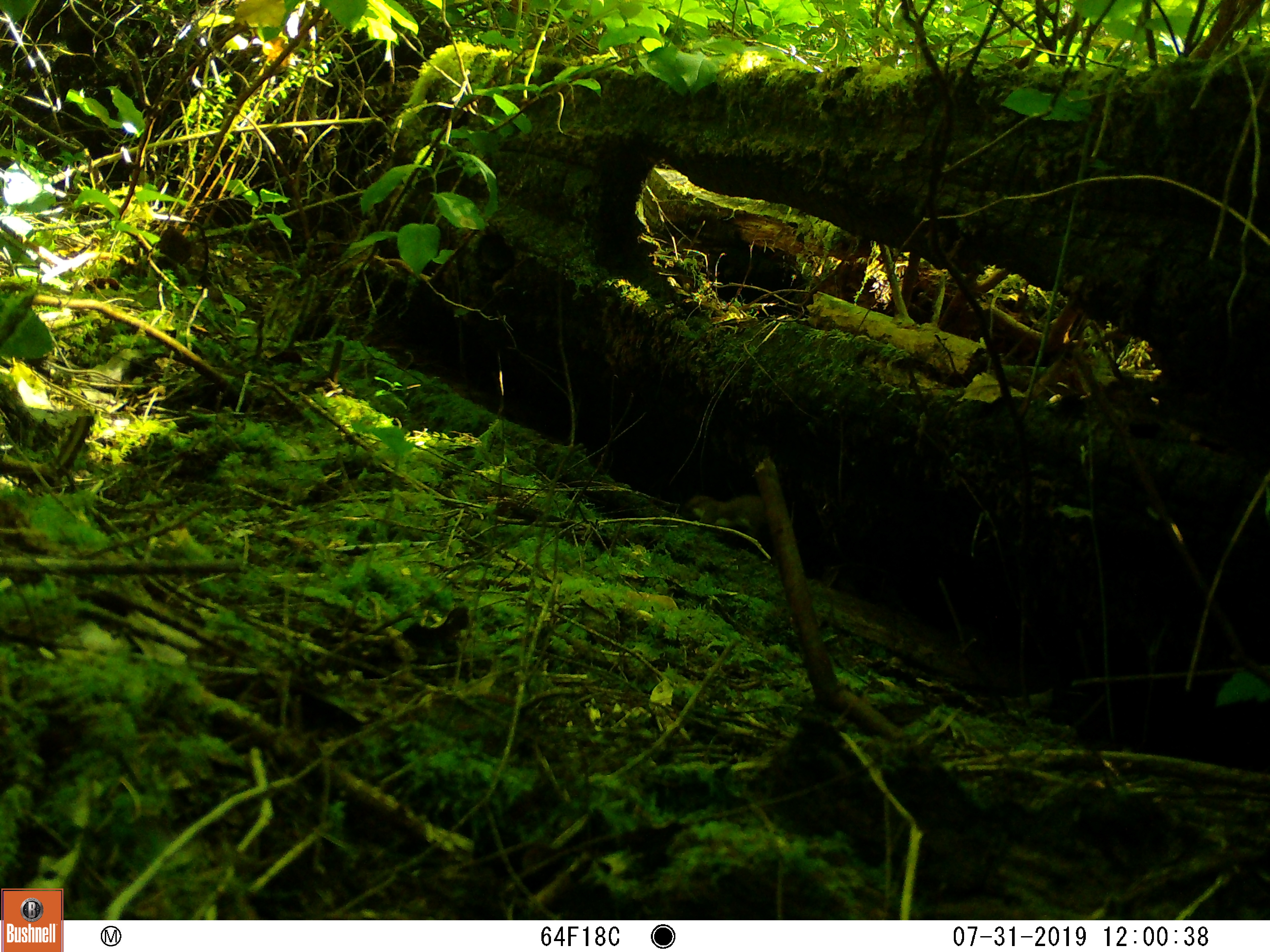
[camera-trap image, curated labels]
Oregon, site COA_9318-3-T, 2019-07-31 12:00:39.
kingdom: Animalia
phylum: Chordata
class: Mammalia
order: Carnivora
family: Mustelidae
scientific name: Mustelidae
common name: weasel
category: weasel family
Weasel family (weasel) (Mustelidae).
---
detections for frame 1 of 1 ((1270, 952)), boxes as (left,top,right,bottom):
weasel family: (682,488,775,541)